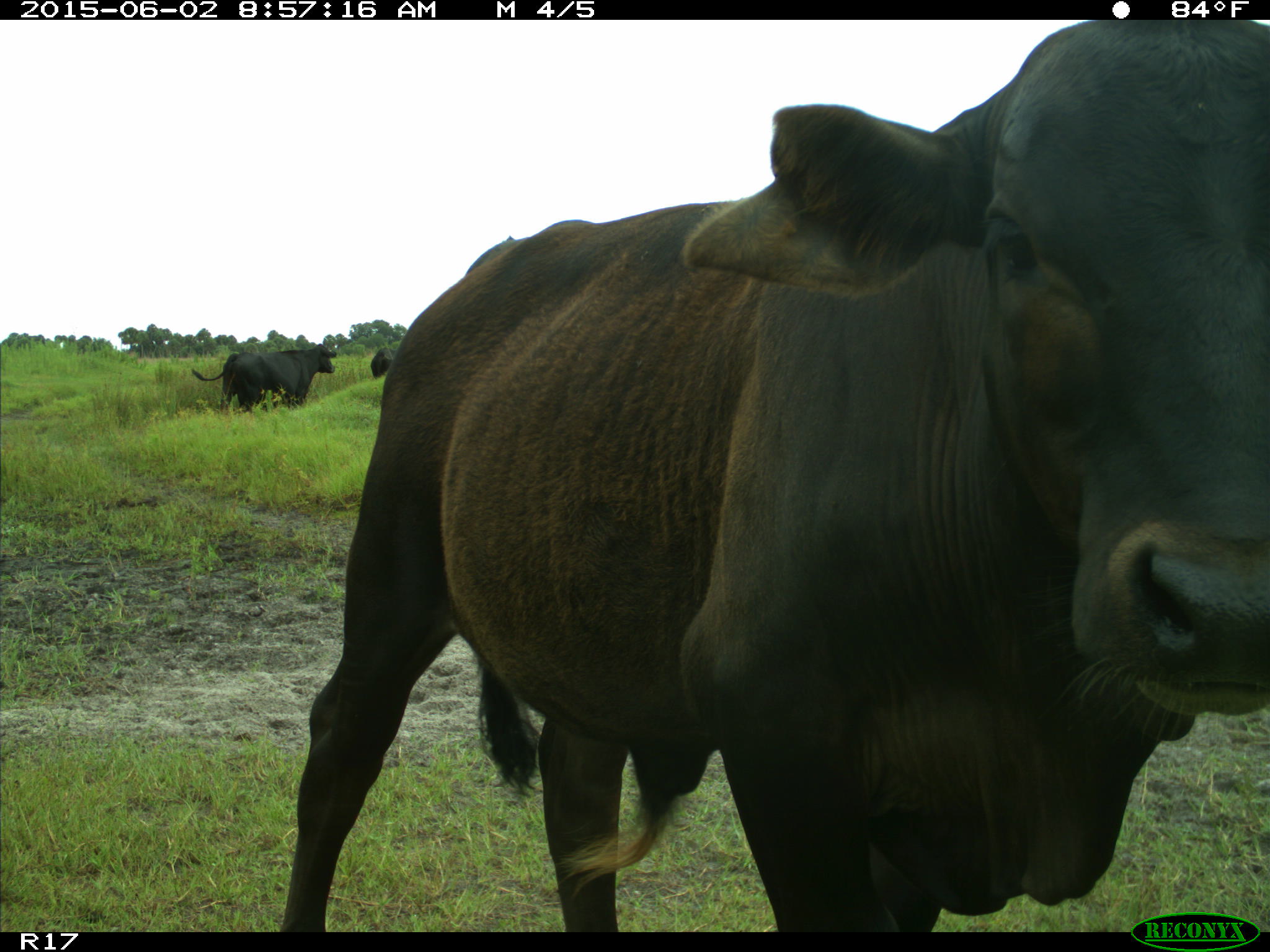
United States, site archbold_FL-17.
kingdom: Animalia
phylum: Chordata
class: Mammalia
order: Artiodactyla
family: Bovidae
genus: Bos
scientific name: Bos taurus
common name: domestic cow